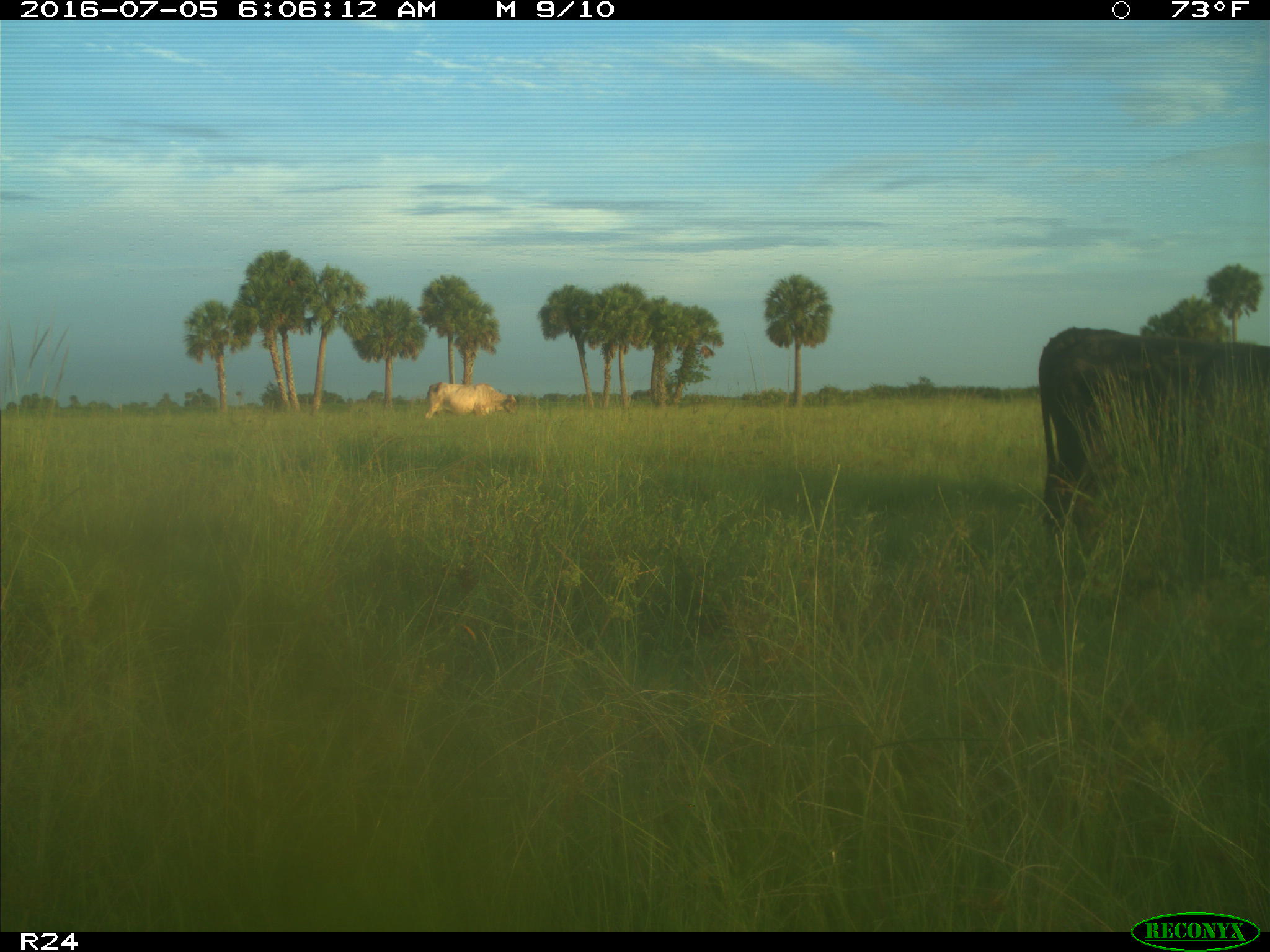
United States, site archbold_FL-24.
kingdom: Animalia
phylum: Chordata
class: Mammalia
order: Artiodactyla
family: Bovidae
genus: Bos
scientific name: Bos taurus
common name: domestic cow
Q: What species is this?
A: Bos taurus (domestic cow).